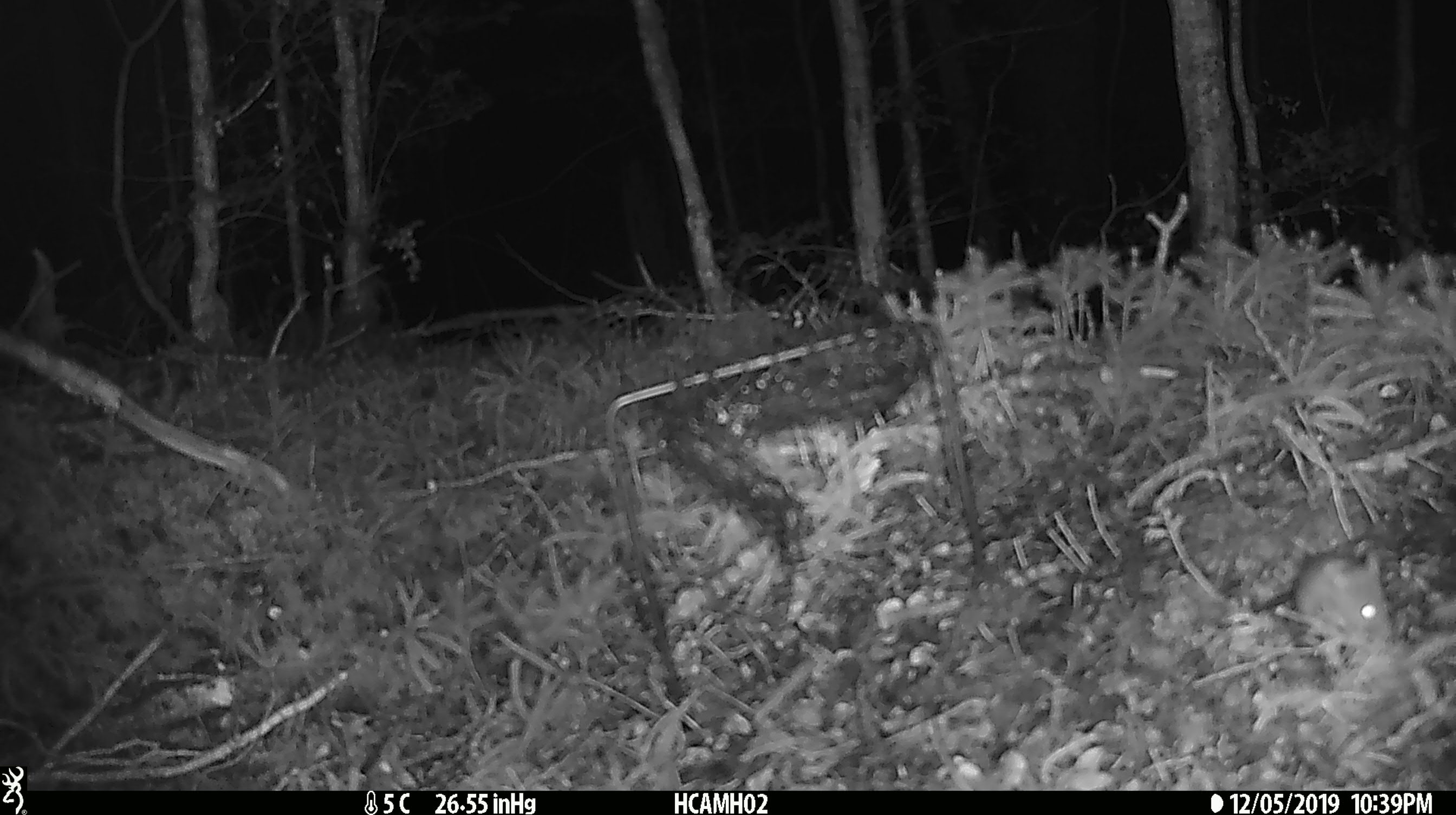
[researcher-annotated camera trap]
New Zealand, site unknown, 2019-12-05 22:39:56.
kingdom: Animalia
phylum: Chordata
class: Mammalia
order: Rodentia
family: Muridae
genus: Mus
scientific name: Mus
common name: mouse